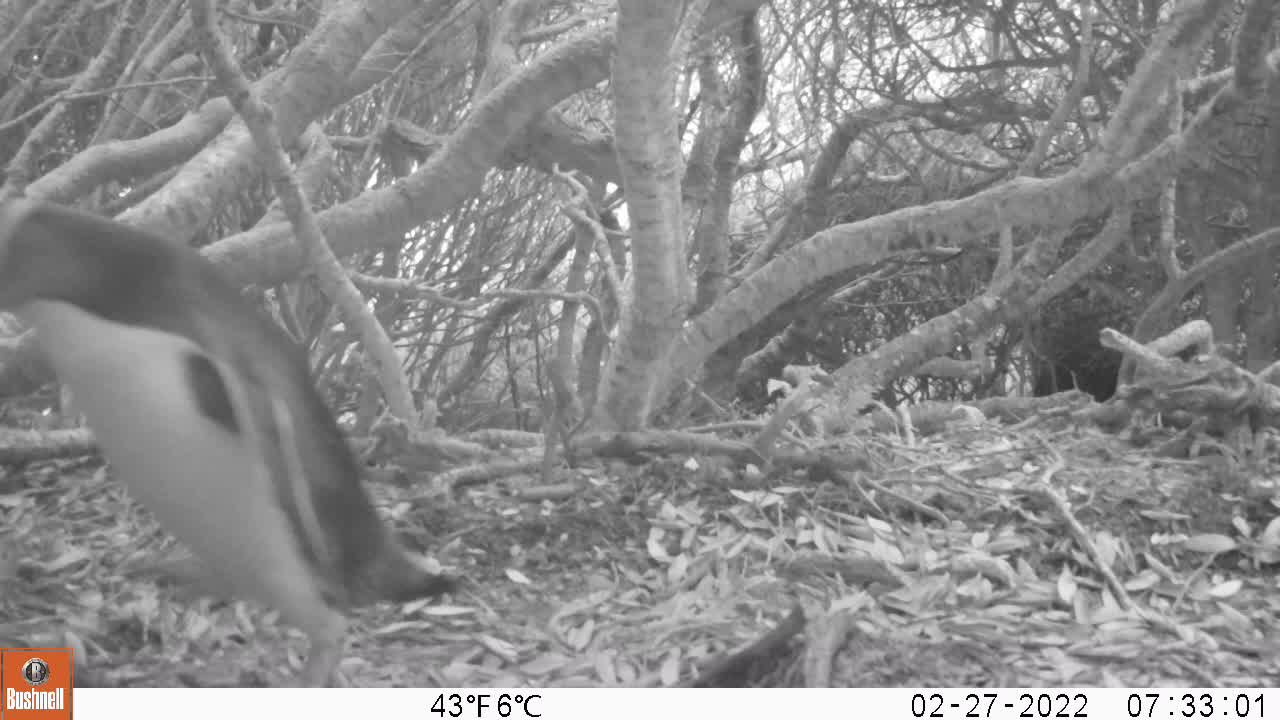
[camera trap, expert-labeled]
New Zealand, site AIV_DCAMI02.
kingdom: Animalia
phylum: Chordata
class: Aves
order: Sphenisciformes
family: Spheniscidae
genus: Megadyptes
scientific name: Megadyptes antipodes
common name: yellow-eyed penguin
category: yellow eyed penguin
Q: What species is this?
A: Yellow eyed penguin (yellow-eyed penguin) (Megadyptes antipodes).